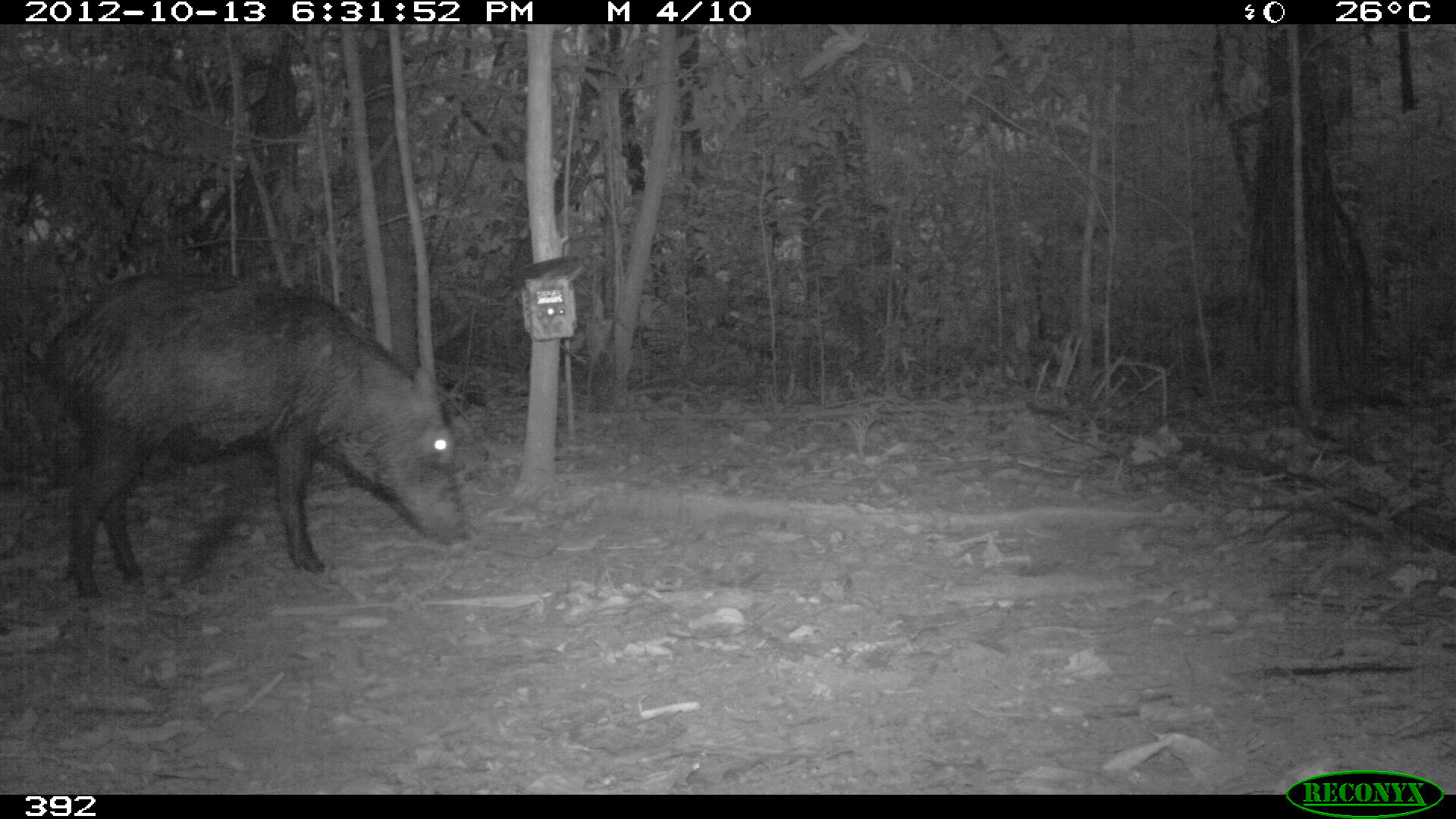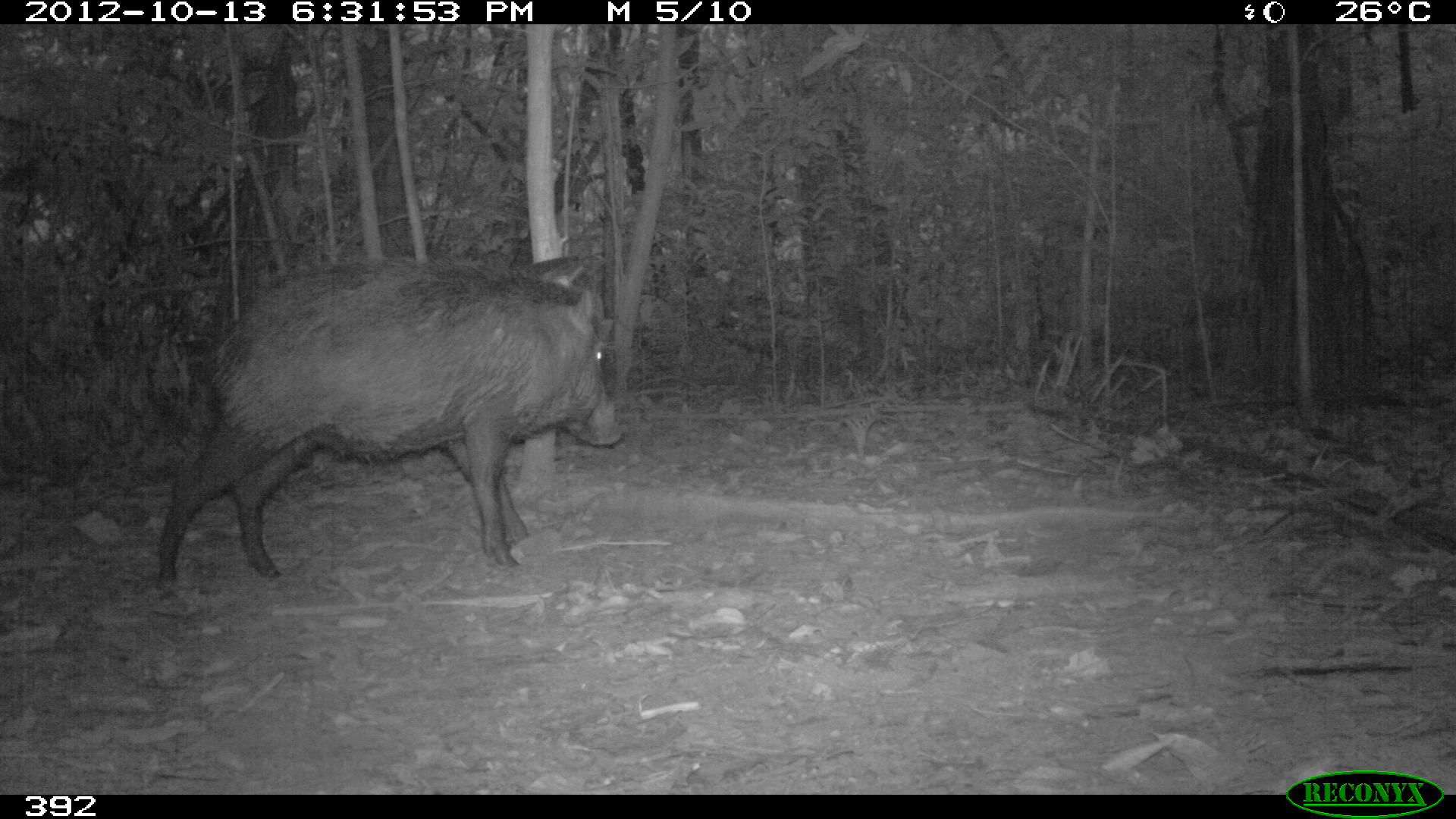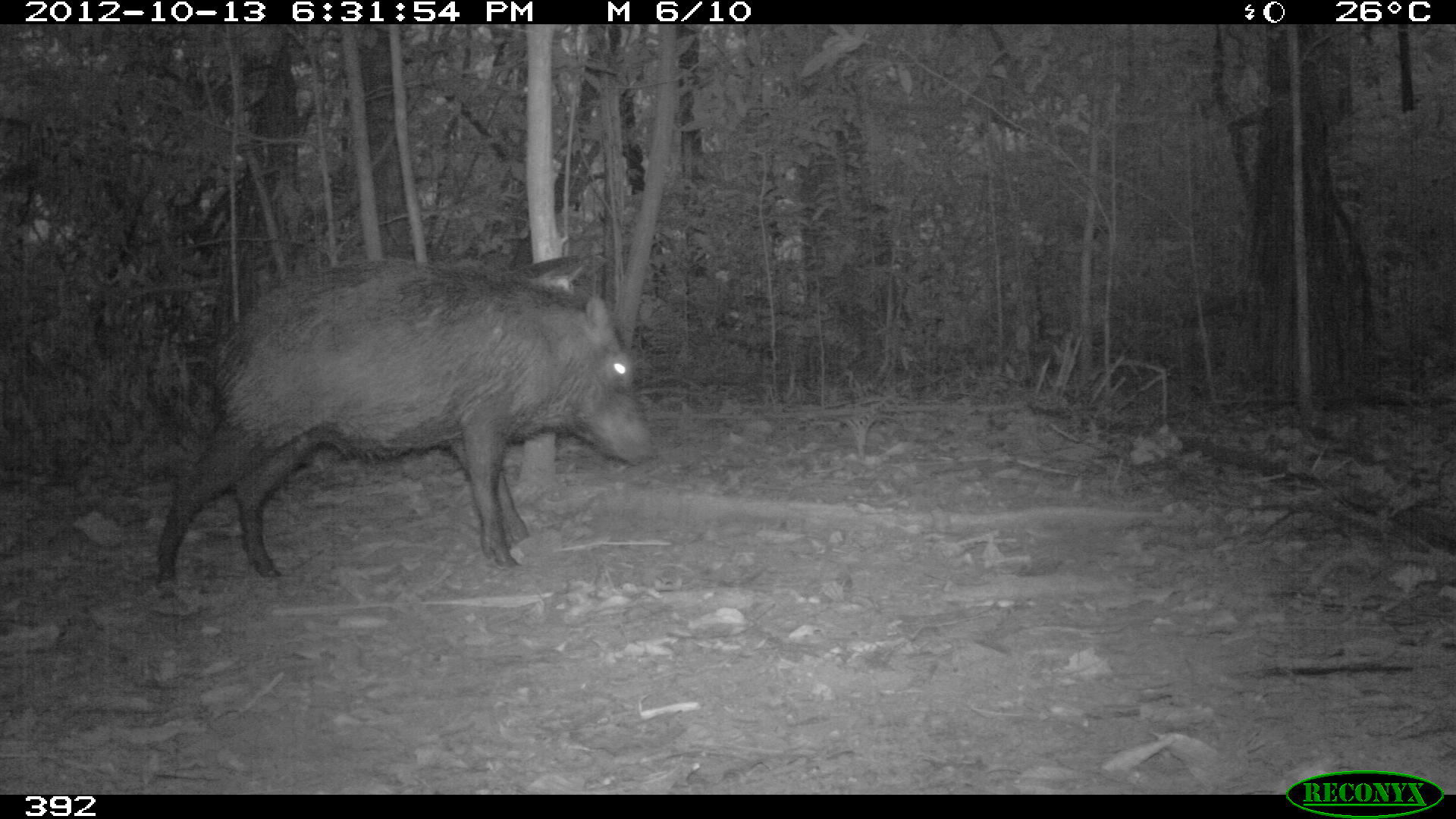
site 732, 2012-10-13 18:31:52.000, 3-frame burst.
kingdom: Animalia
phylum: Chordata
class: Mammalia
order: Artiodactyla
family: Tayassuidae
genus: Tayassu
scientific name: Tayassu pecari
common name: white-lipped peccary